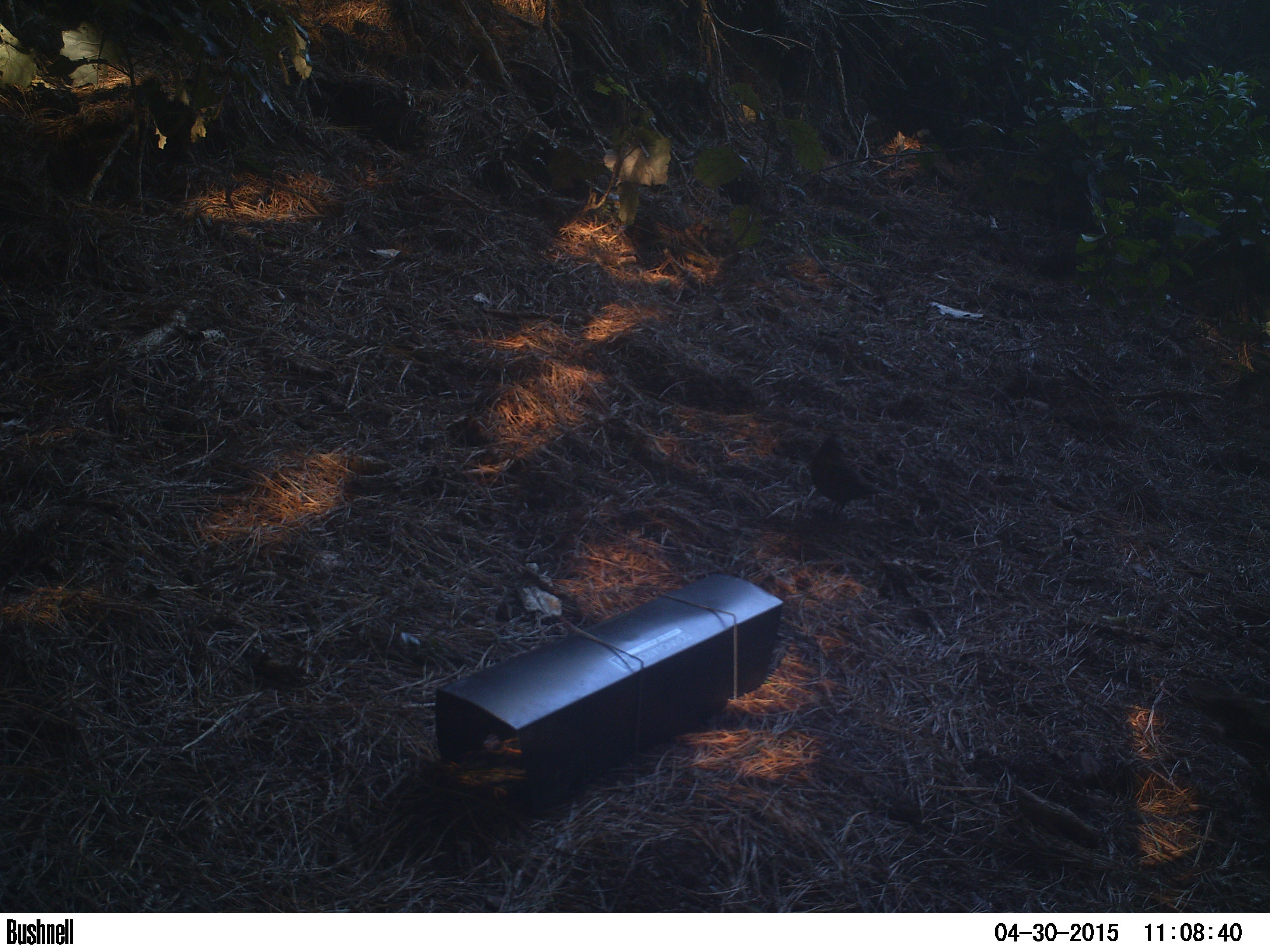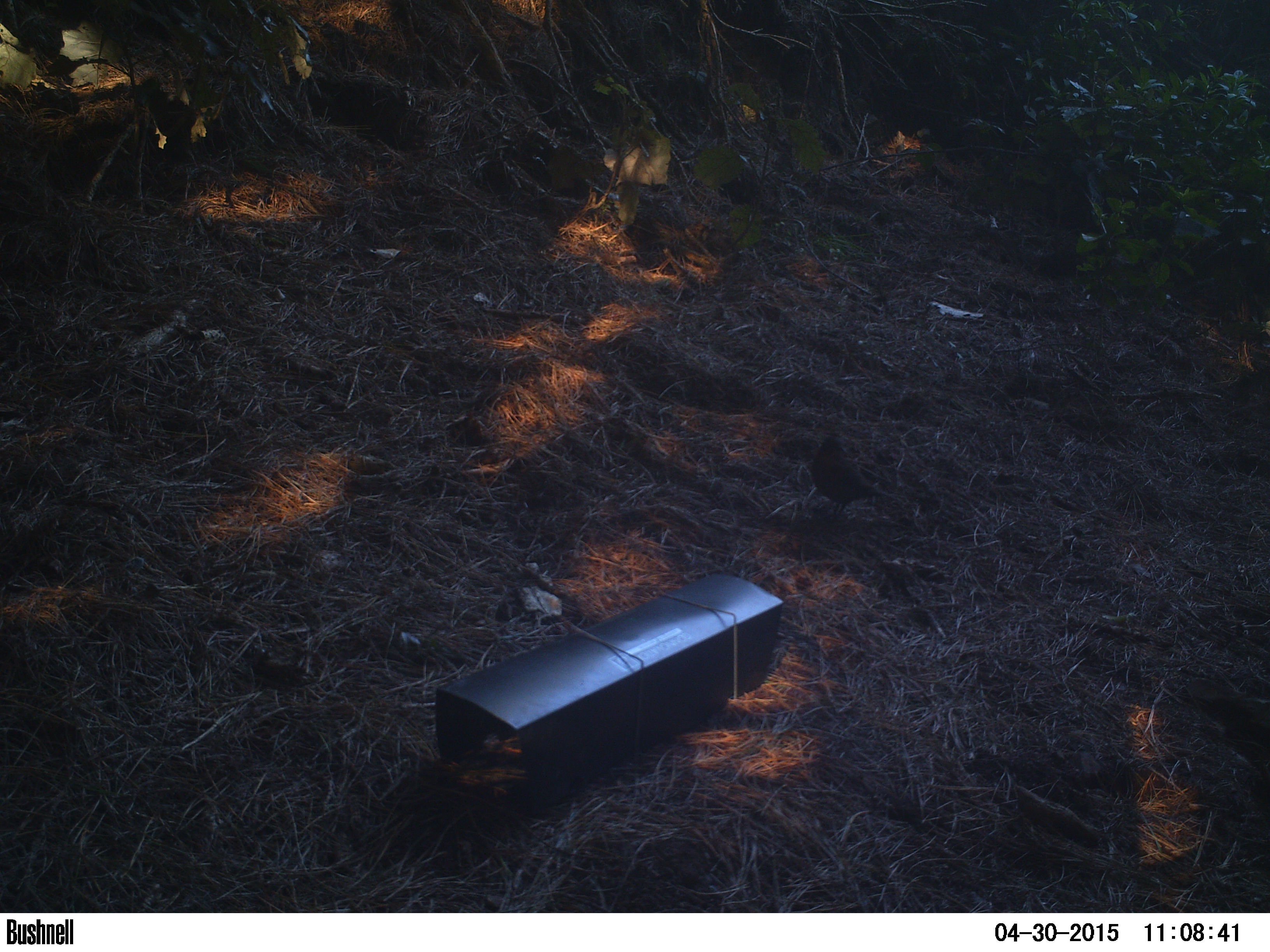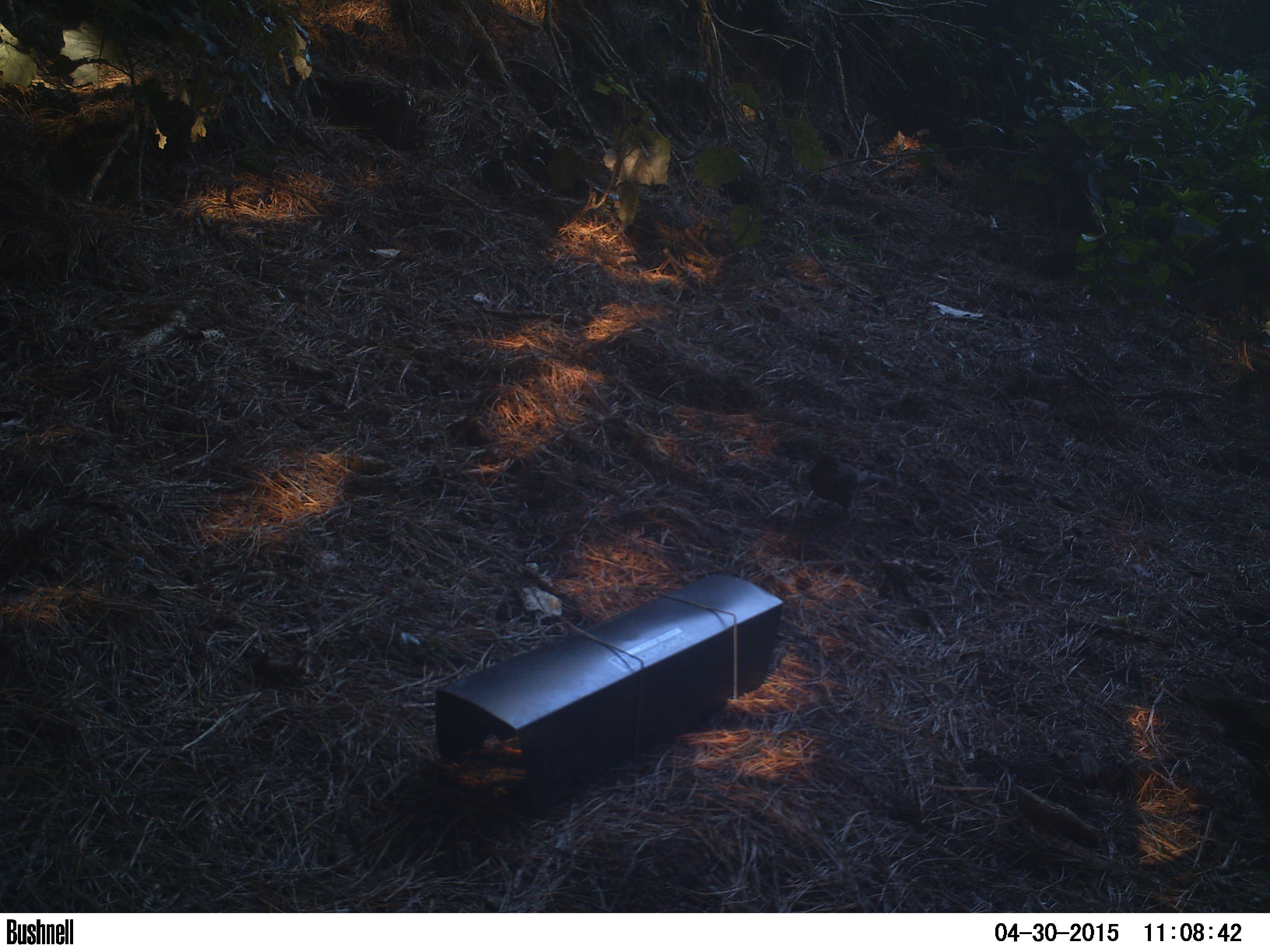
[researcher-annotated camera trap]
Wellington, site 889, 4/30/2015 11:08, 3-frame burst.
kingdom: Animalia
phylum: Chordata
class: Aves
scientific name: Aves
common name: bird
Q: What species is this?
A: Bird (Aves).